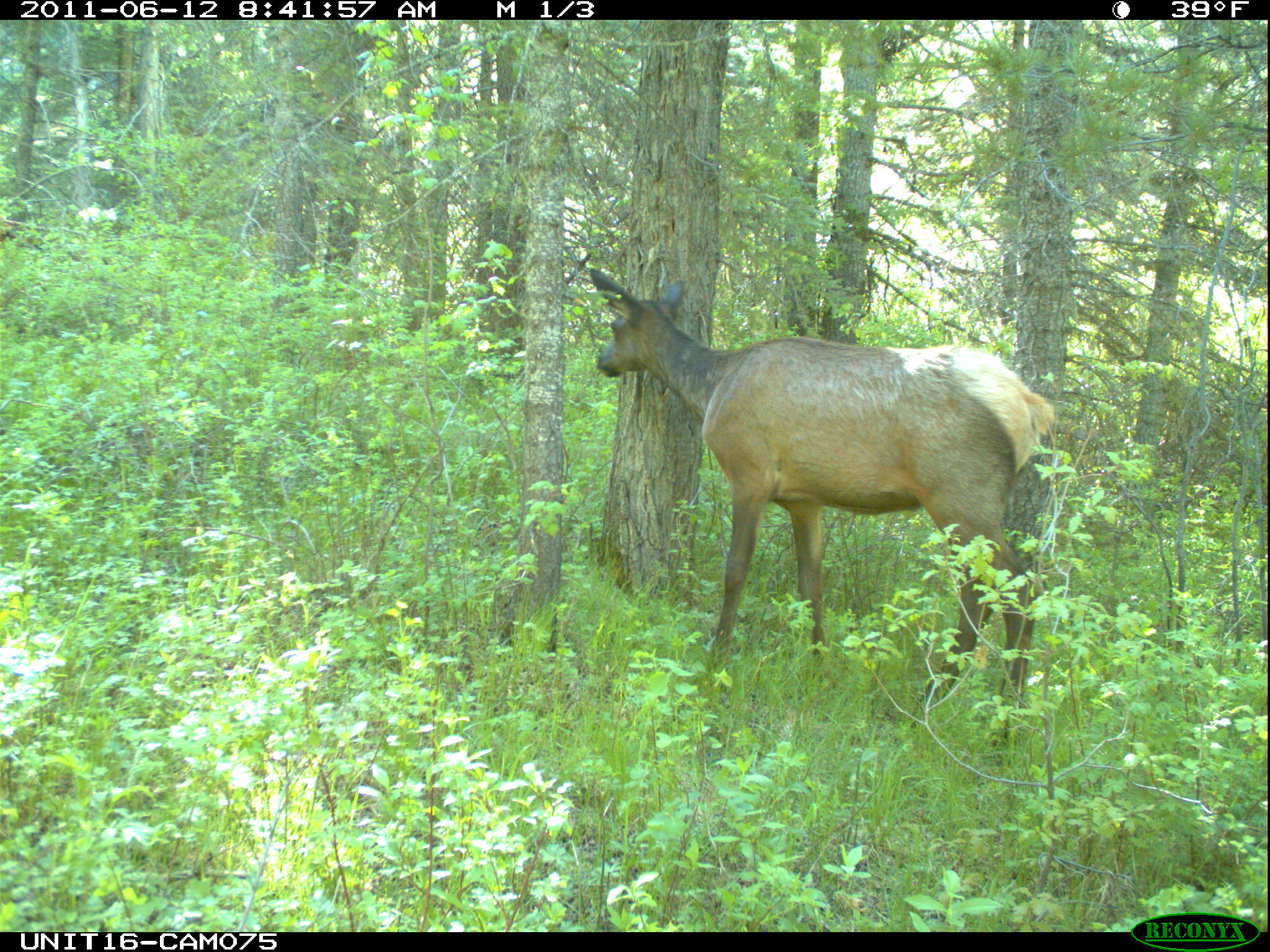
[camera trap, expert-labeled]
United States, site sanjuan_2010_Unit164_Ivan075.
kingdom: Animalia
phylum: Chordata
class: Mammalia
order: Artiodactyla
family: Cervidae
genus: Cervus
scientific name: Cervus elaphus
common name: red deer